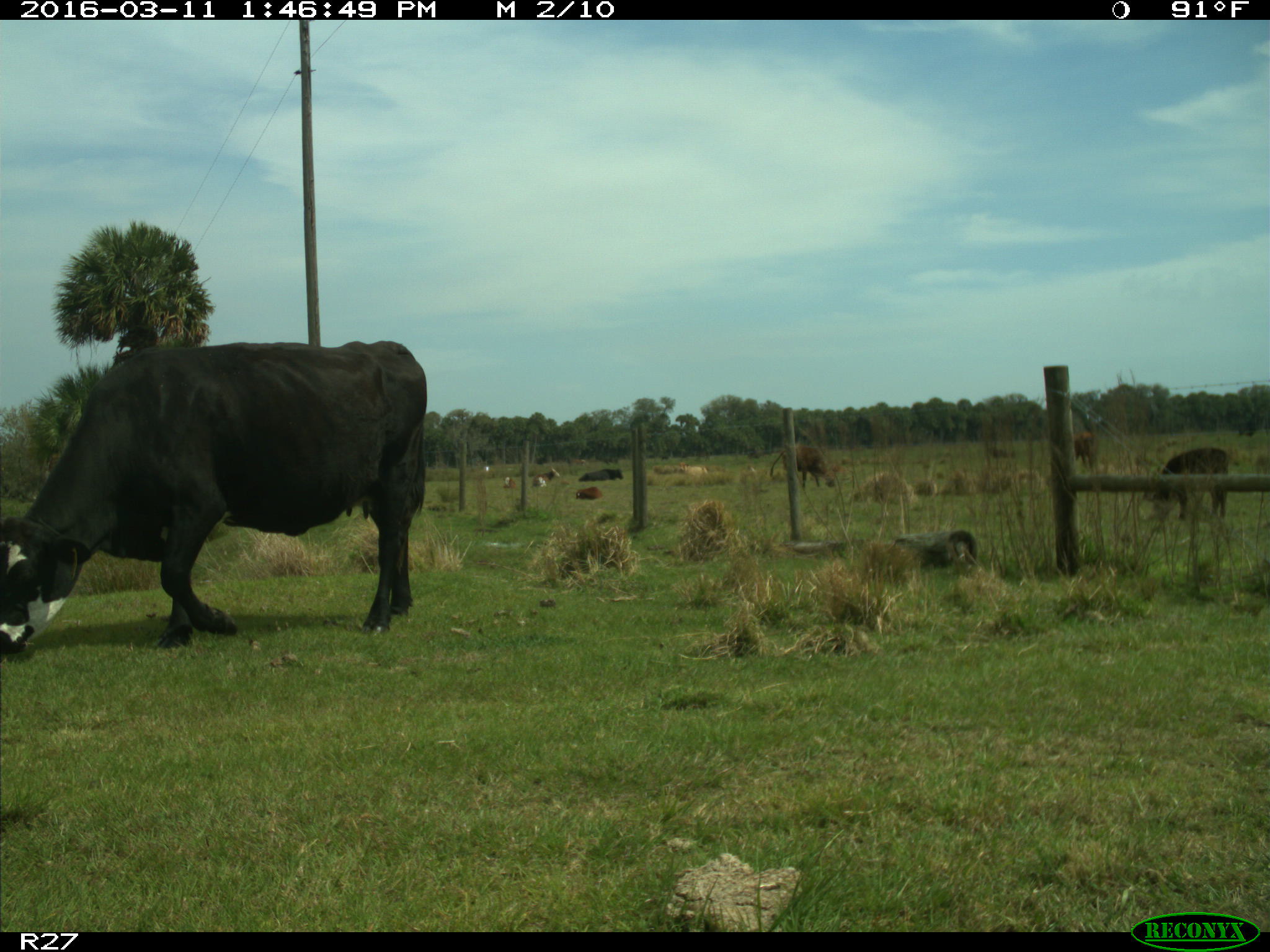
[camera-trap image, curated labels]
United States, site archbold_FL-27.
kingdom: Animalia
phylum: Chordata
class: Mammalia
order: Artiodactyla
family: Bovidae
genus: Bos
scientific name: Bos taurus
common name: domestic cow